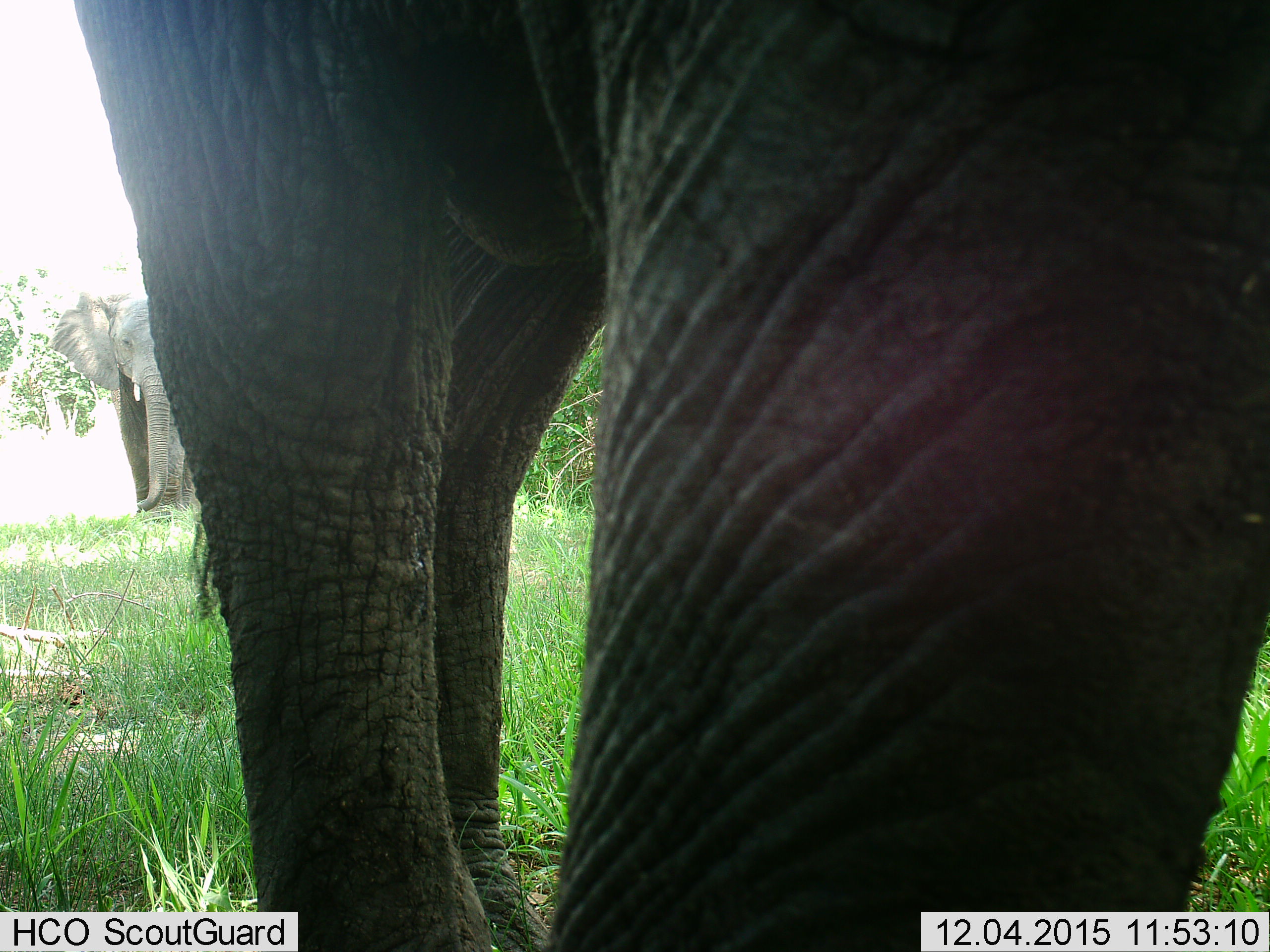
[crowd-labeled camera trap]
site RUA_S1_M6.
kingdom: Animalia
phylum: Chordata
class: Mammalia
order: Proboscidea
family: Elephantidae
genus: Loxodonta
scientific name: Loxodonta africana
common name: african bush elephant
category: elephant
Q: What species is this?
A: Elephant (african bush elephant) (Loxodonta africana).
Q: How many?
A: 2.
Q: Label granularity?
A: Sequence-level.